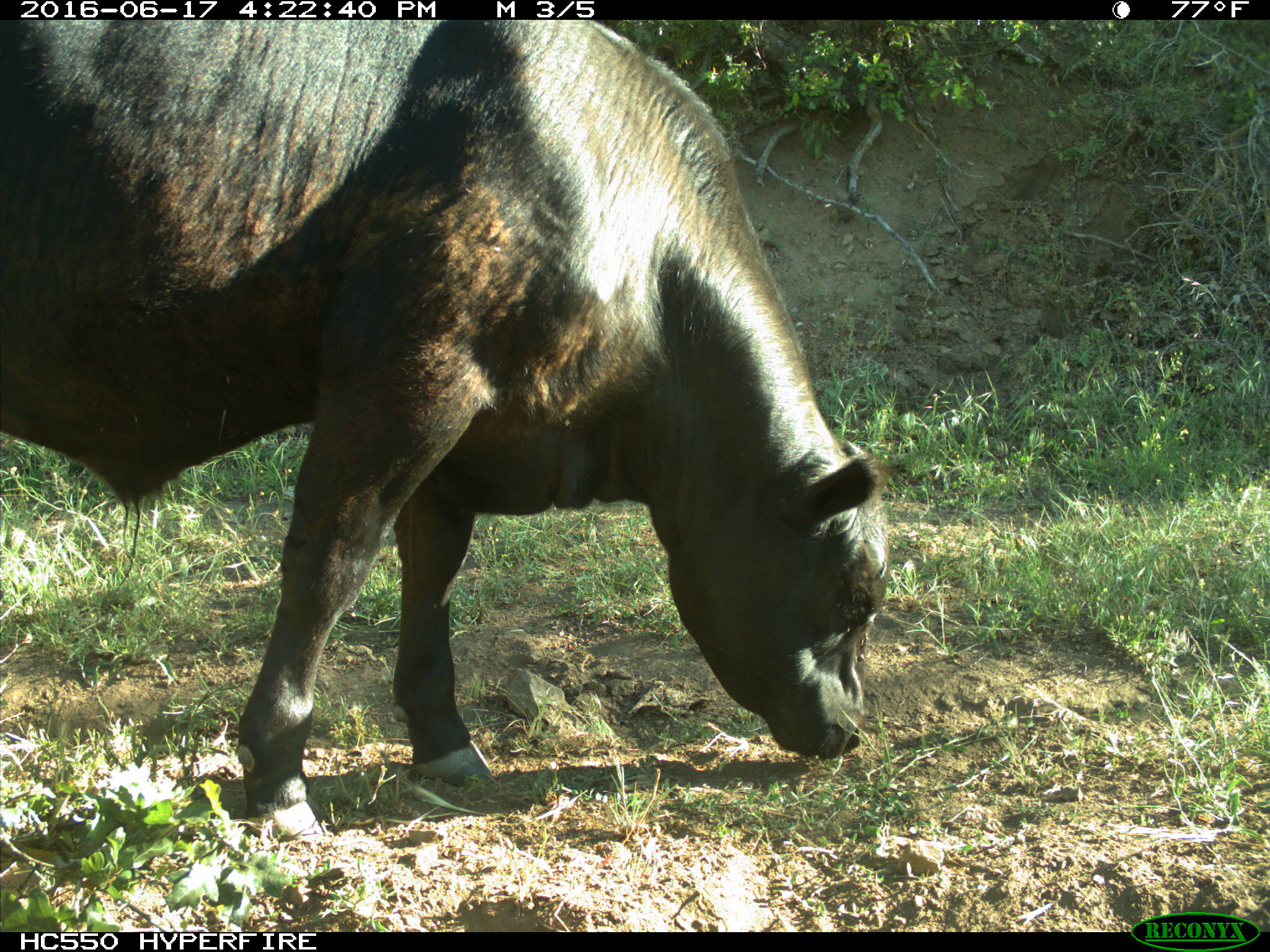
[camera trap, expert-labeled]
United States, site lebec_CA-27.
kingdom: Animalia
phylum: Chordata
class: Mammalia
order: Artiodactyla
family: Bovidae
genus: Bos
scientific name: Bos taurus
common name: domestic cow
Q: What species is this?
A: Bos taurus (domestic cow).